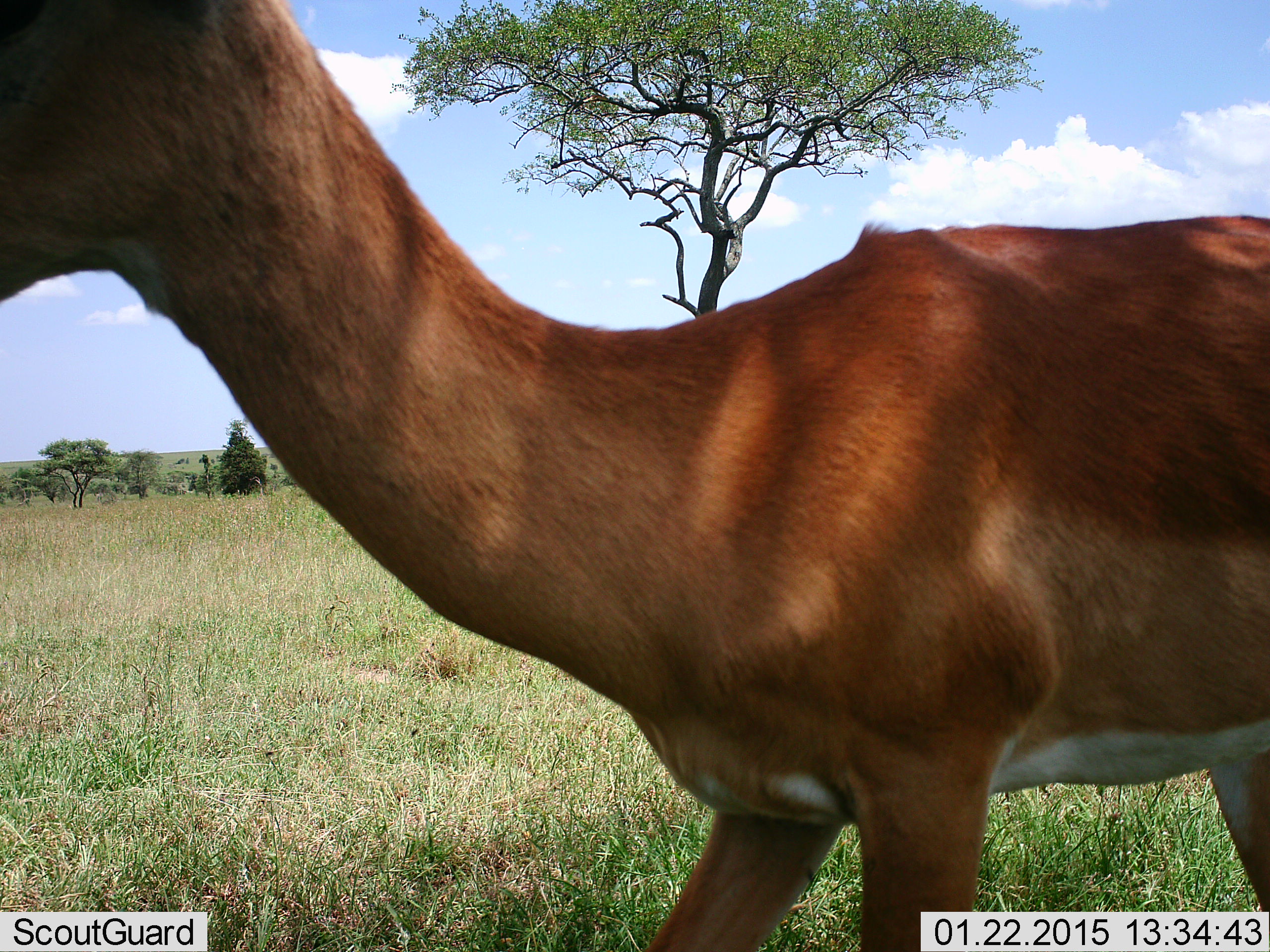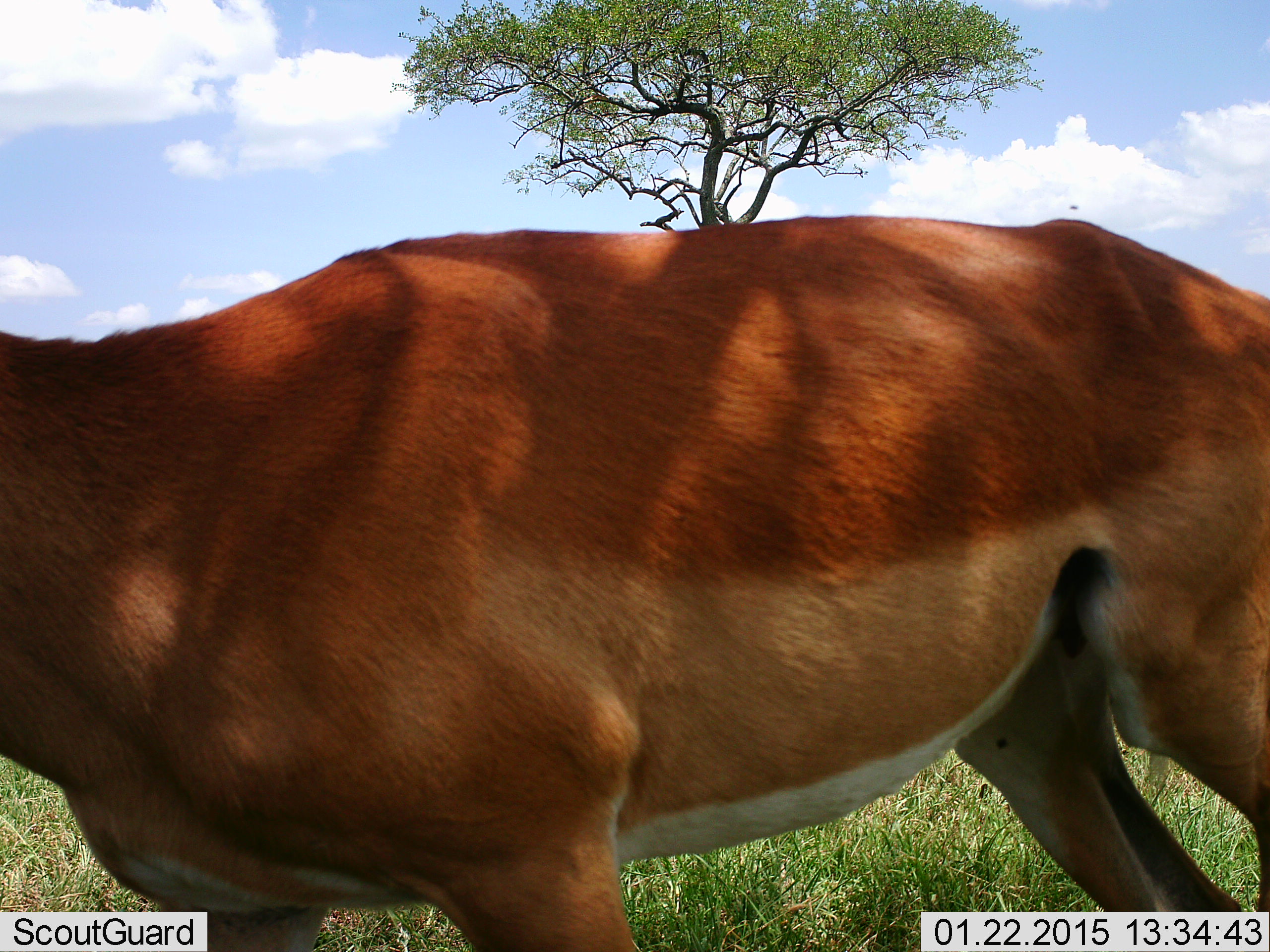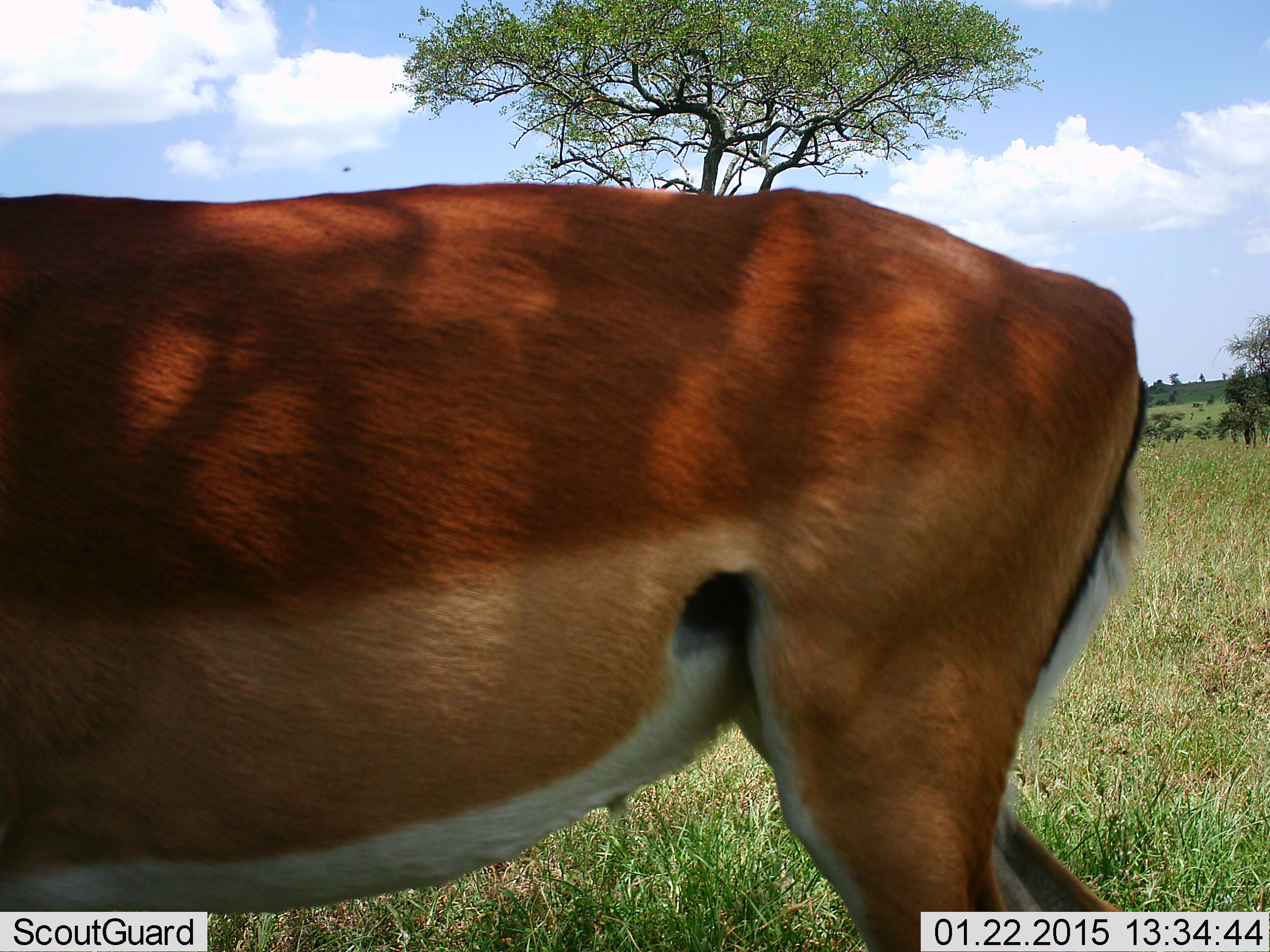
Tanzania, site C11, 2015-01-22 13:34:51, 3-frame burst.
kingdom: Animalia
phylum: Chordata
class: Mammalia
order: Artiodactyla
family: Bovidae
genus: Aepyceros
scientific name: Aepyceros melampus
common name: impala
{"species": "impala (Aepyceros melampus)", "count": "1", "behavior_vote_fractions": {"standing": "30%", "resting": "0%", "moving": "80%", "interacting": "0%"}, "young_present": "0%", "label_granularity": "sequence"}